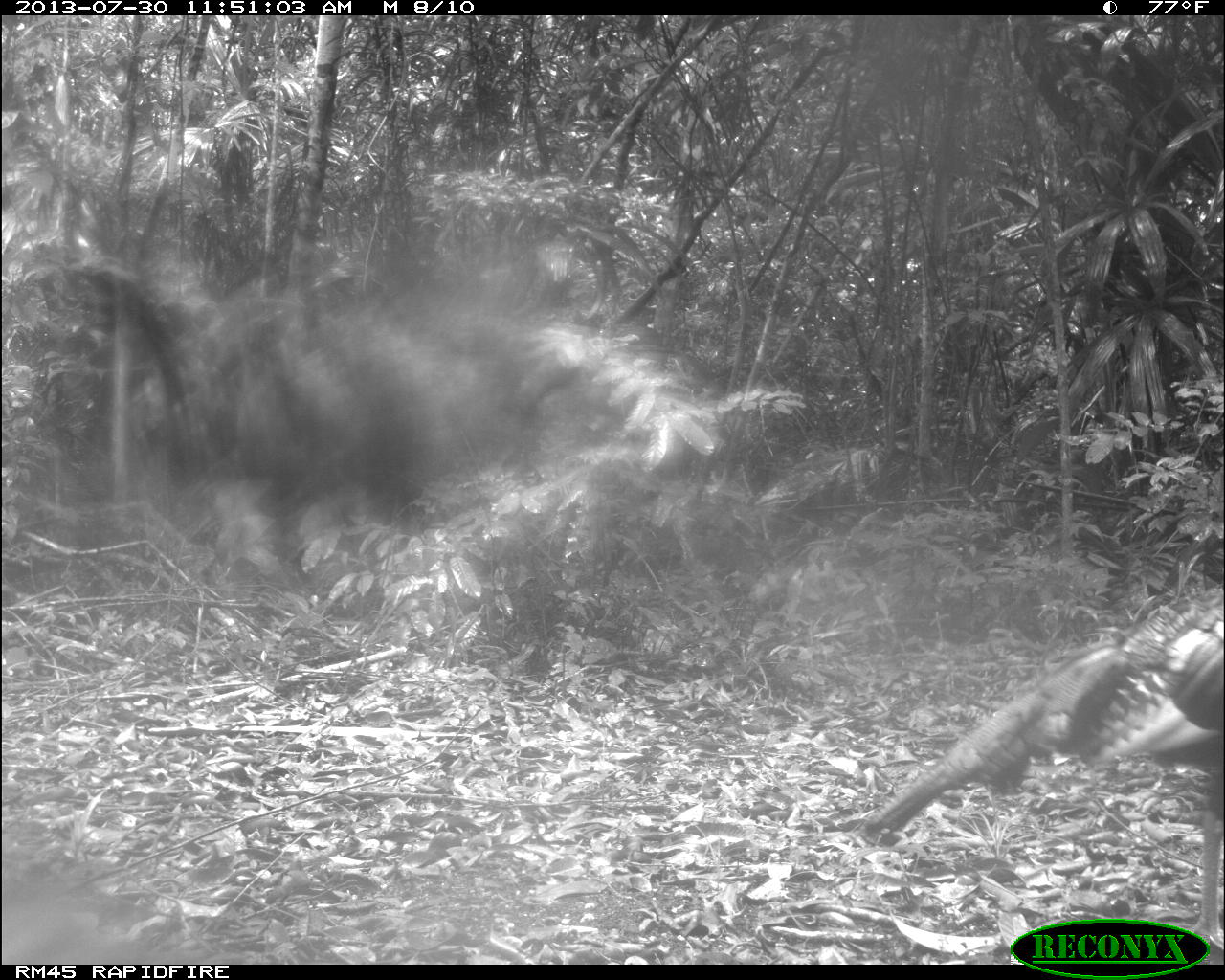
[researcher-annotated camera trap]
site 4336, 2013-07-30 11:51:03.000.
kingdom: Animalia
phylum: Chordata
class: Aves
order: Galliformes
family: Phasianidae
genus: Meleagris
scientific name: Meleagris ocellata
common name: ocellated turkey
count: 2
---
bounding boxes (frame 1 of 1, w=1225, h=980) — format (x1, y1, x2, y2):
meleagris ocellata: (860, 583, 1225, 964)